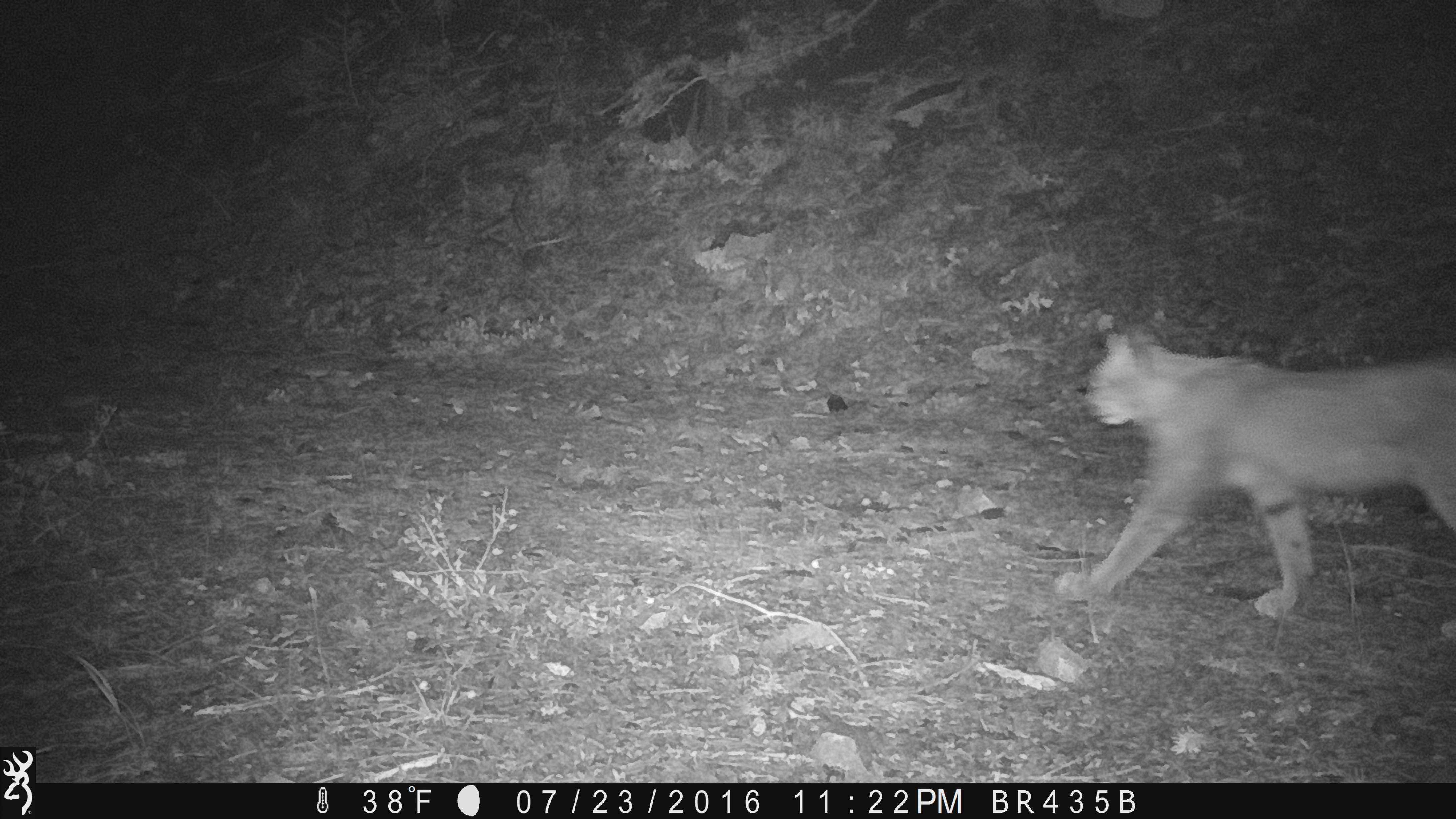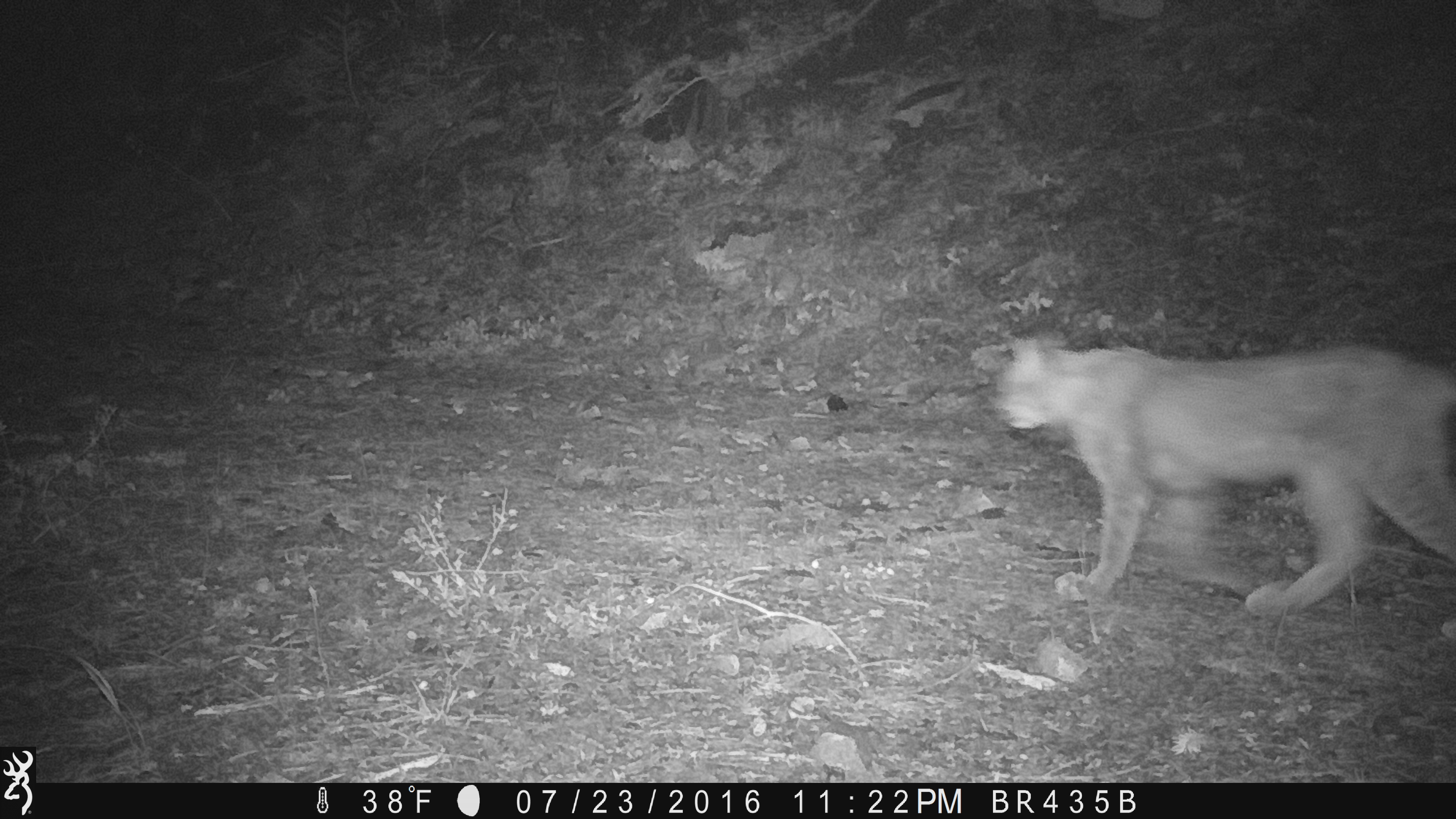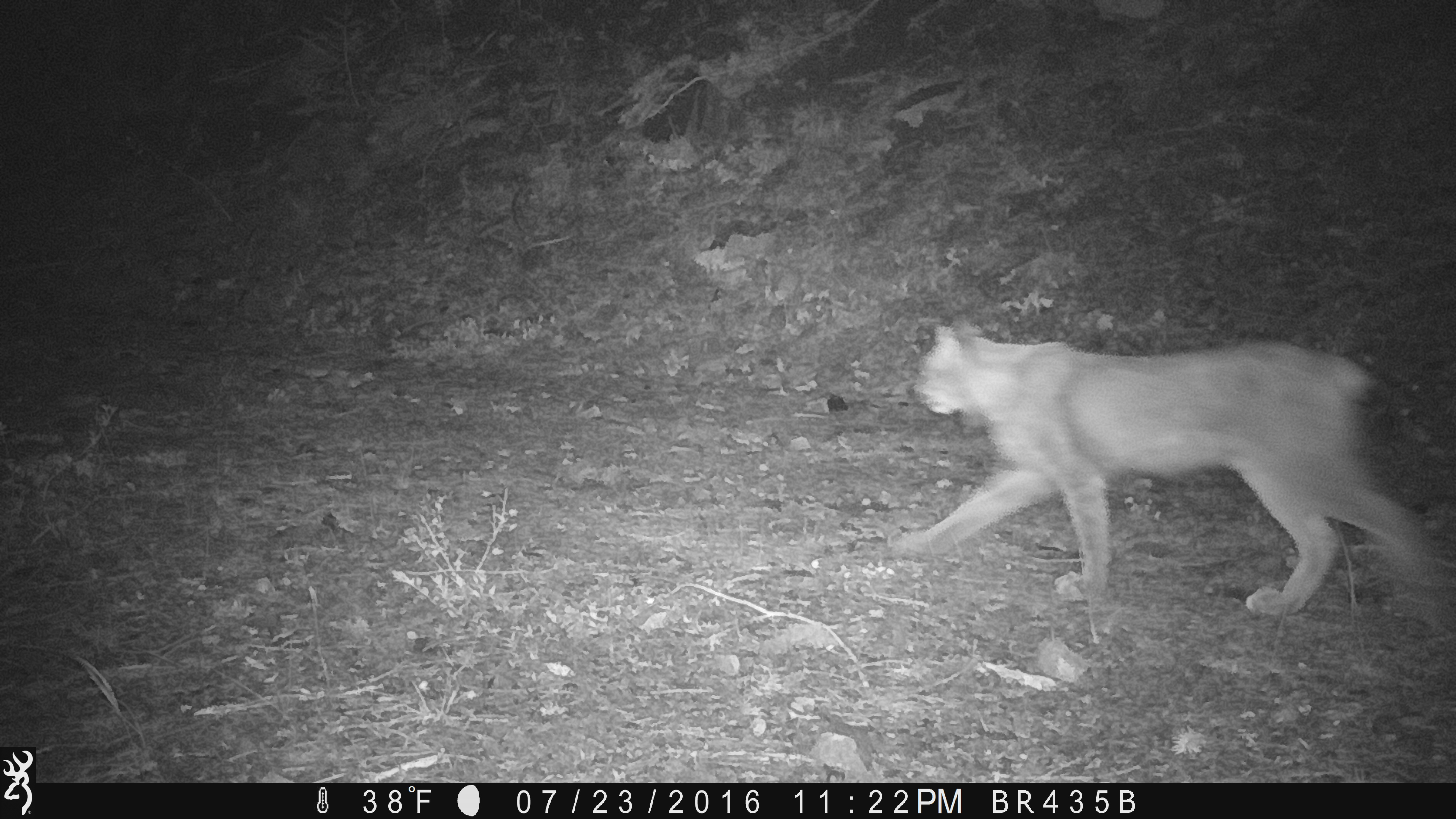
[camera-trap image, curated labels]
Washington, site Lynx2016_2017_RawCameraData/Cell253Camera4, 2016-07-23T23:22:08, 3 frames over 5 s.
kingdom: Animalia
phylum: Chordata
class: Mammalia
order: Carnivora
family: Felidae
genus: Lynx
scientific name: Lynx canadensis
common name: canada lynx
Lynx canadensis (canada lynx). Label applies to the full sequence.